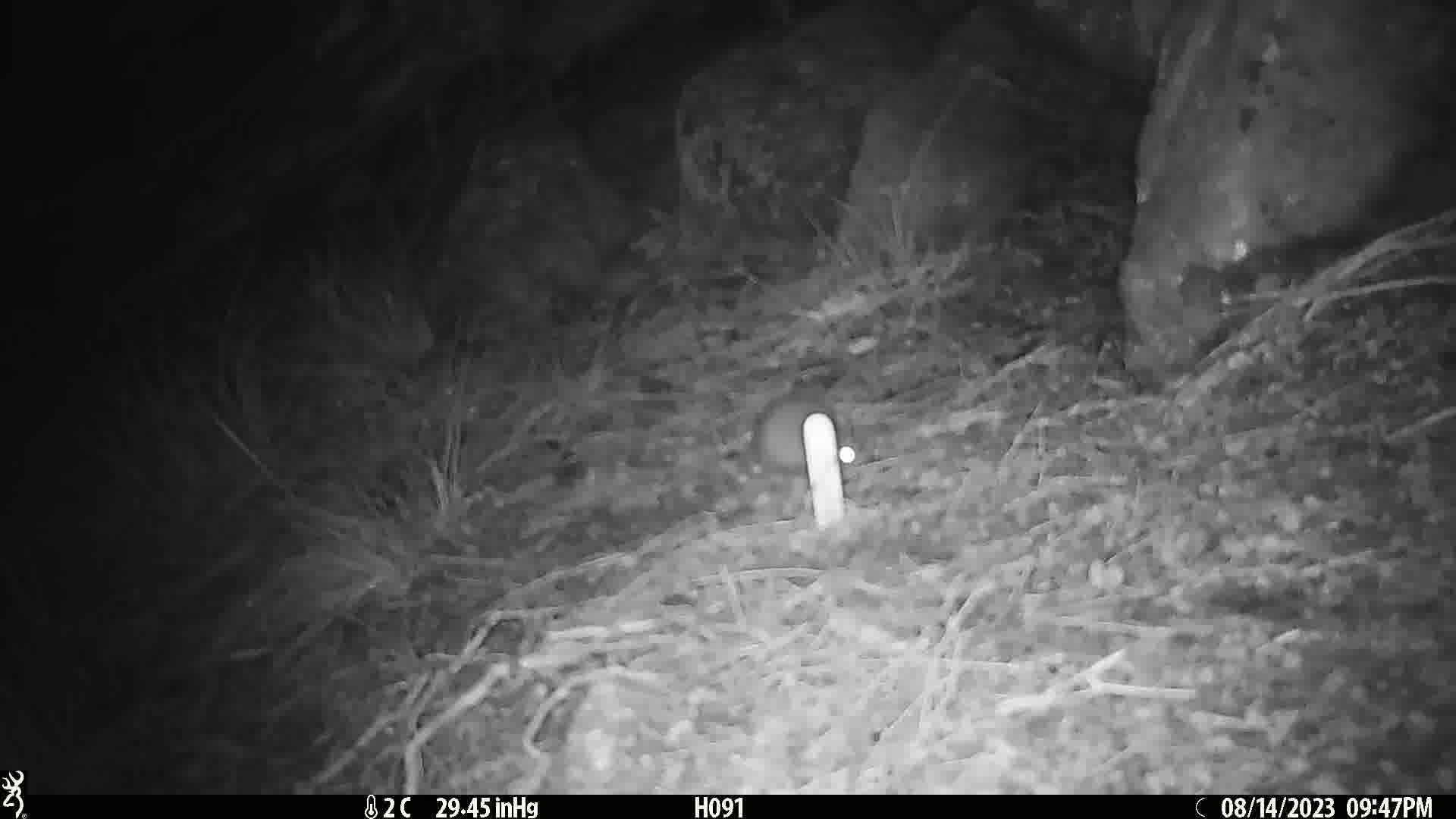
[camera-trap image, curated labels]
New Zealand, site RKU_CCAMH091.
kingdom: Animalia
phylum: Chordata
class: Mammalia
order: Rodentia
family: Muridae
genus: Rattus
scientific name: Rattus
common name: rat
Rat (Rattus).